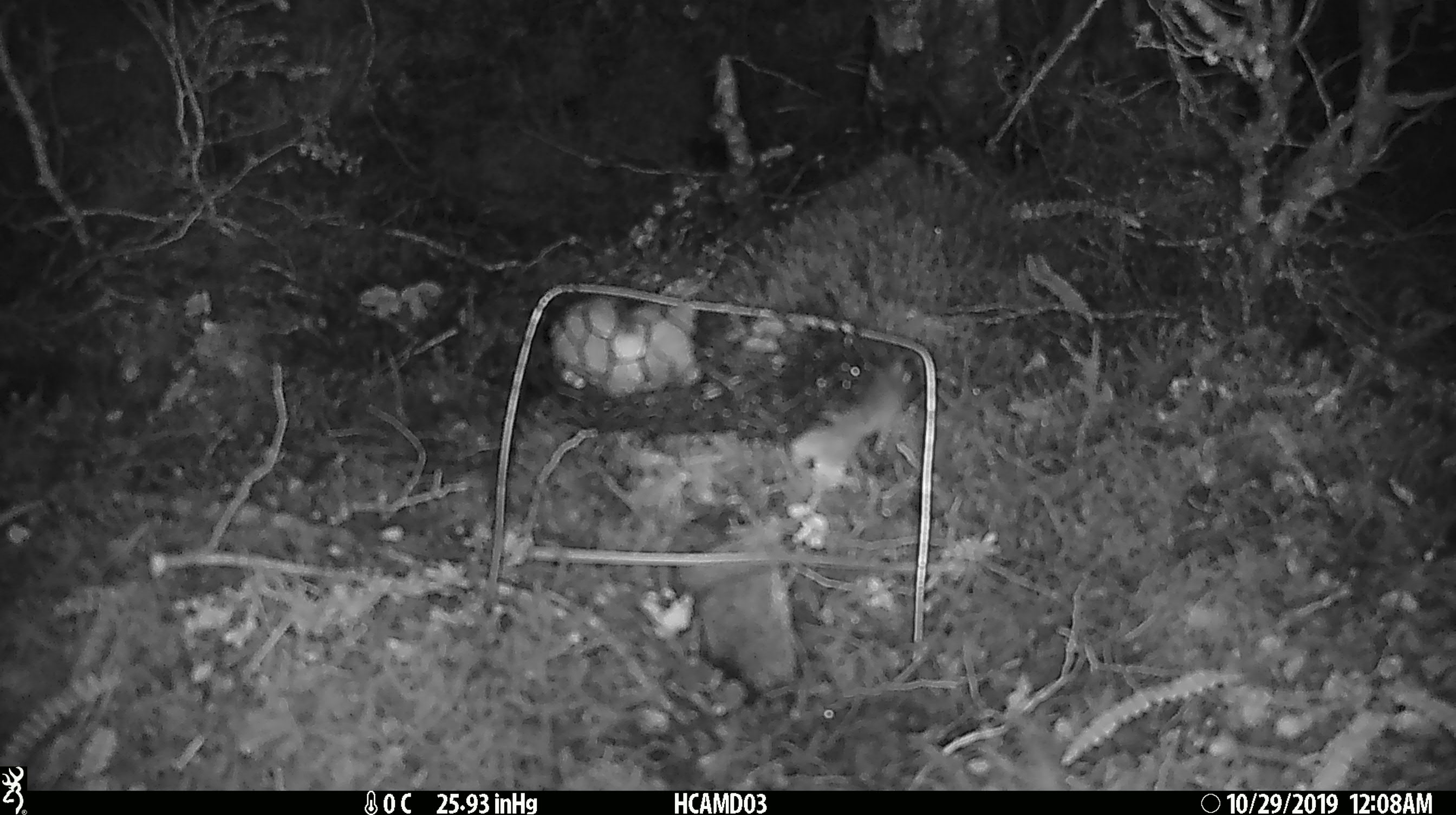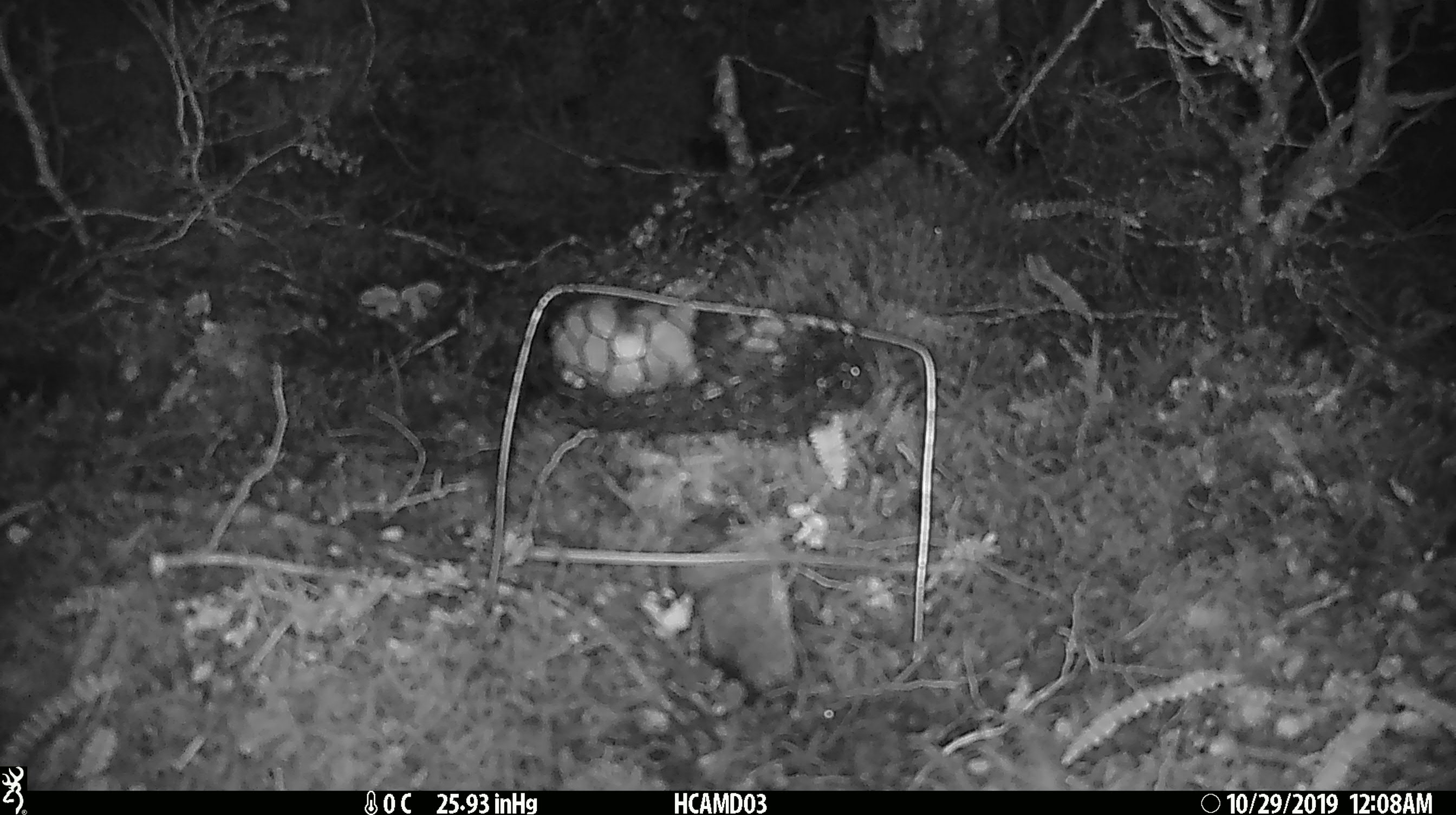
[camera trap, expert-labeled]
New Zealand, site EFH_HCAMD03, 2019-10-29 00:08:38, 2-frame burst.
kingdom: Animalia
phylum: Chordata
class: Mammalia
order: Rodentia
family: Muridae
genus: Mus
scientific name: Mus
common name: mouse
Mouse (Mus).